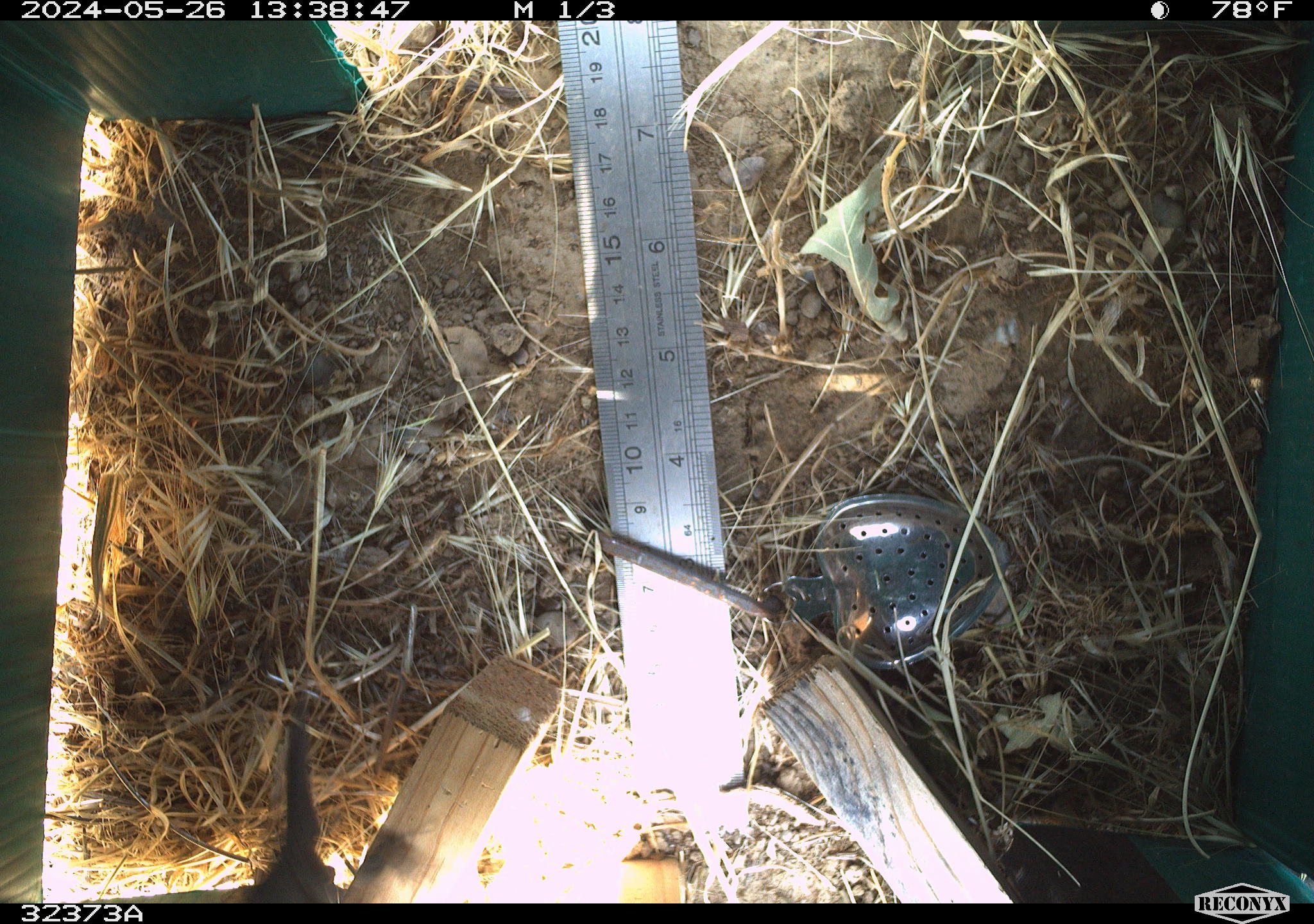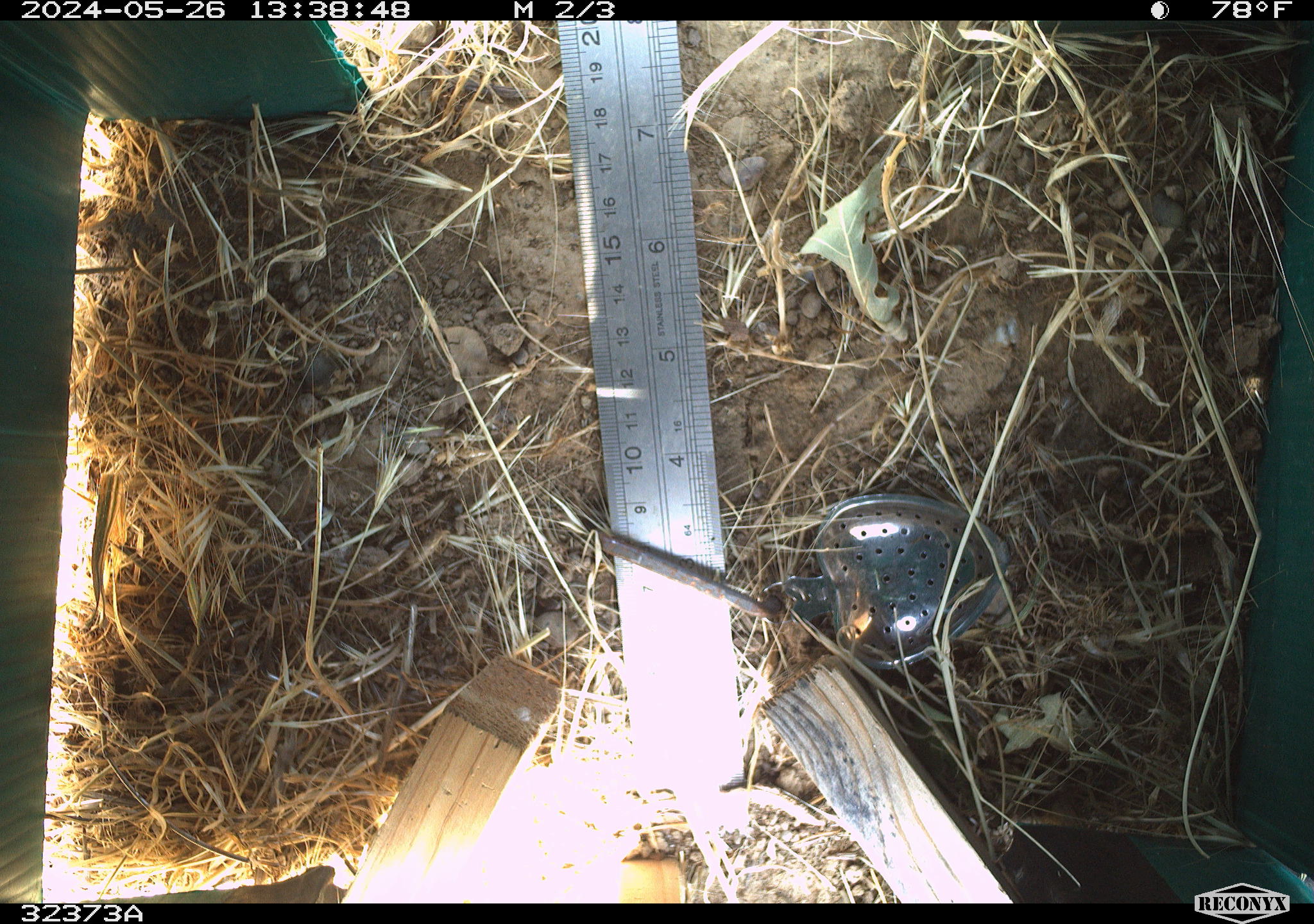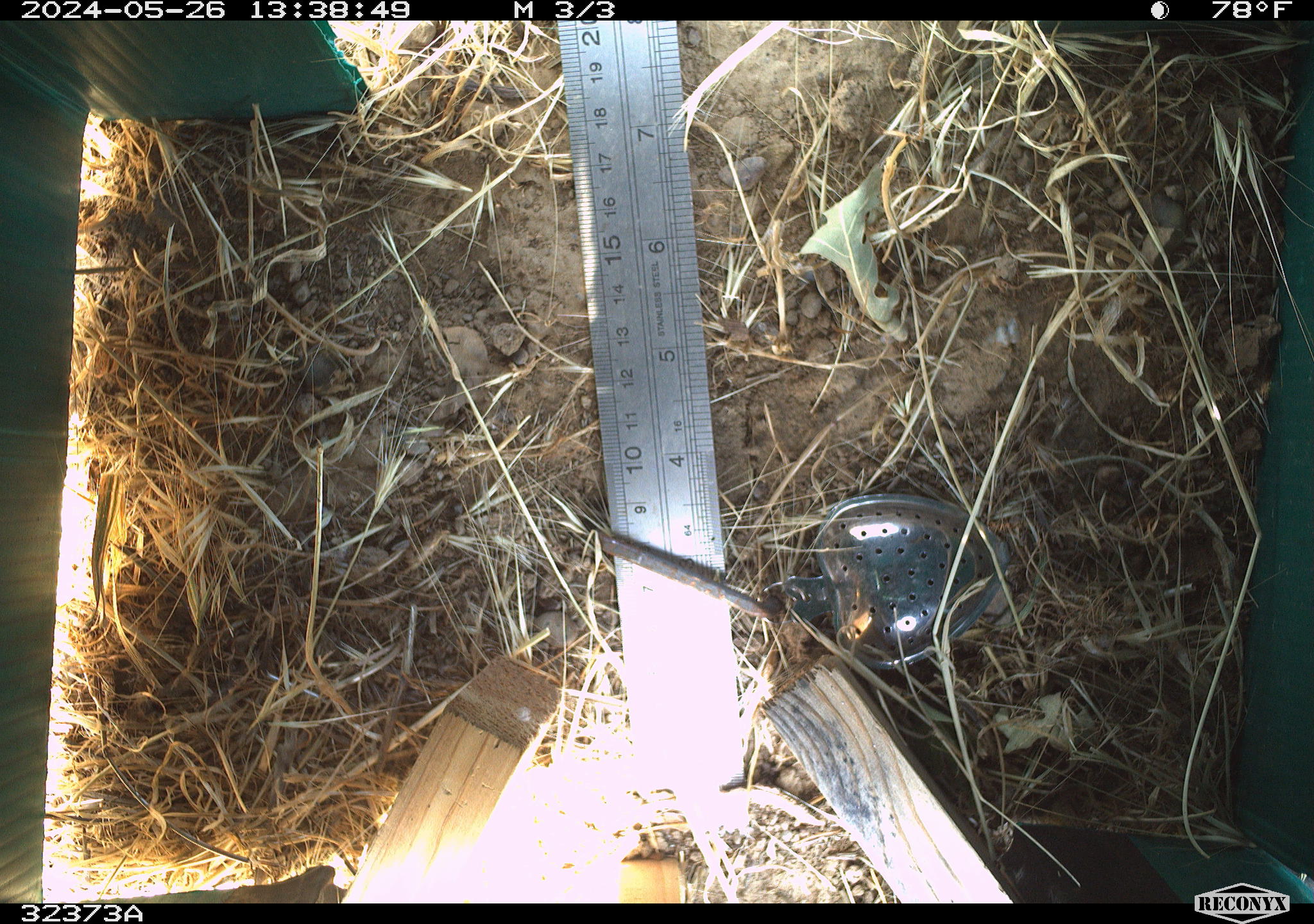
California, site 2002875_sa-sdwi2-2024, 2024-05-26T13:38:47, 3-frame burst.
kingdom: Animalia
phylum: Chordata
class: Reptilia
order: Squamata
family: Phrynosomatidae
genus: Sceloporus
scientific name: Sceloporus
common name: spiny lizards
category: sceloporus species